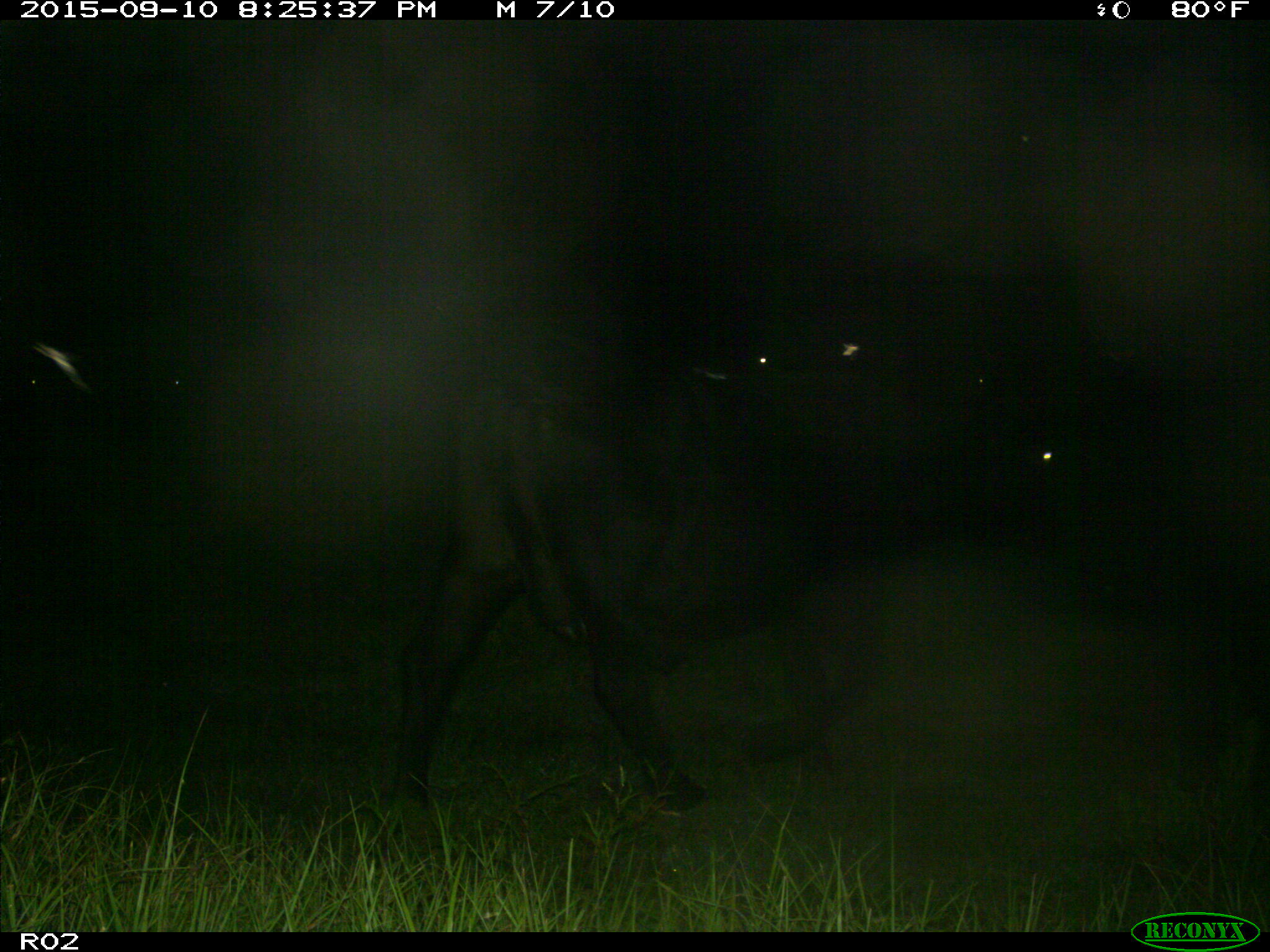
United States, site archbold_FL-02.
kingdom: Animalia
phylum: Chordata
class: Mammalia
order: Artiodactyla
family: Bovidae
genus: Bos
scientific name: Bos taurus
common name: domestic cow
Bos taurus (domestic cow).